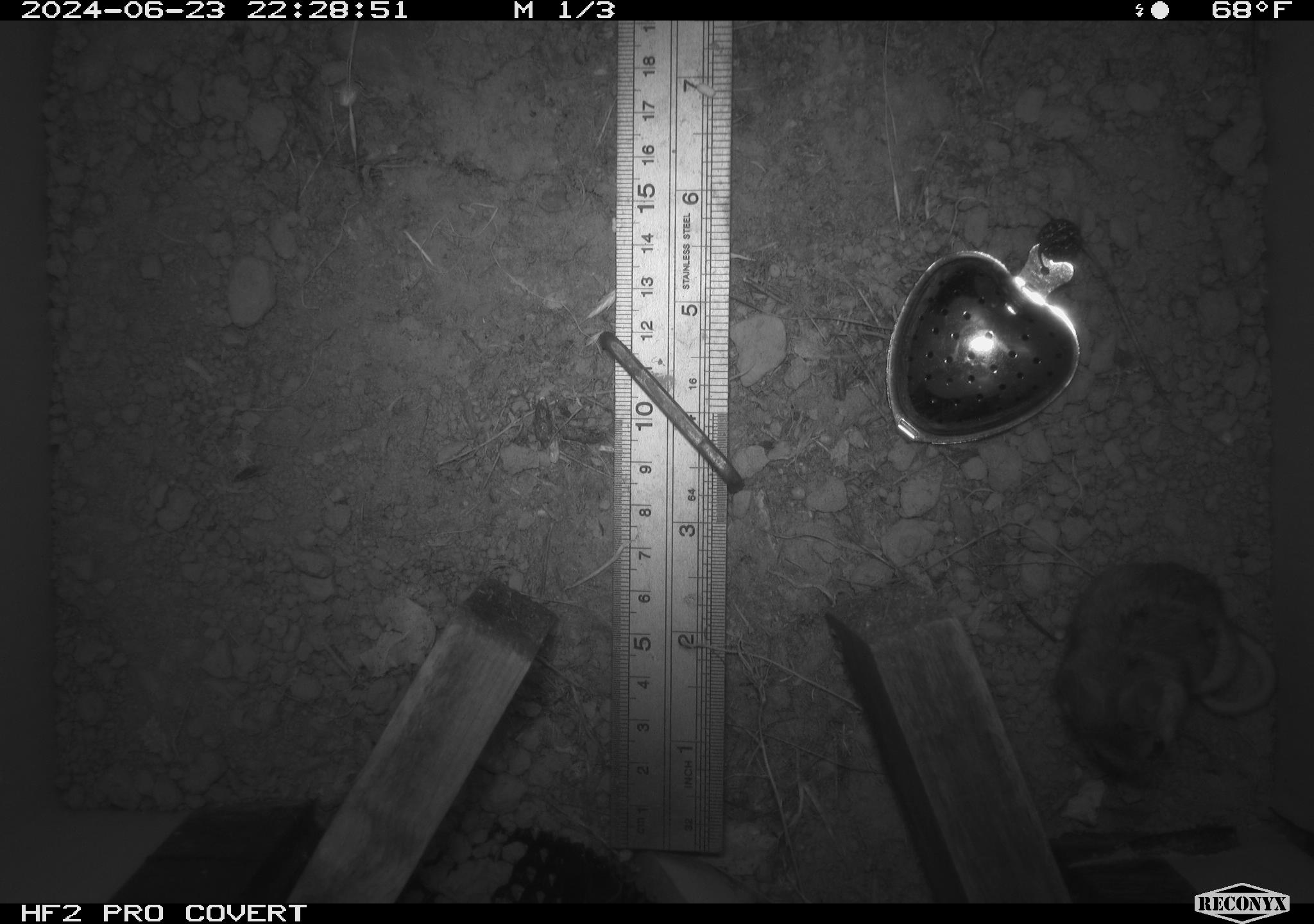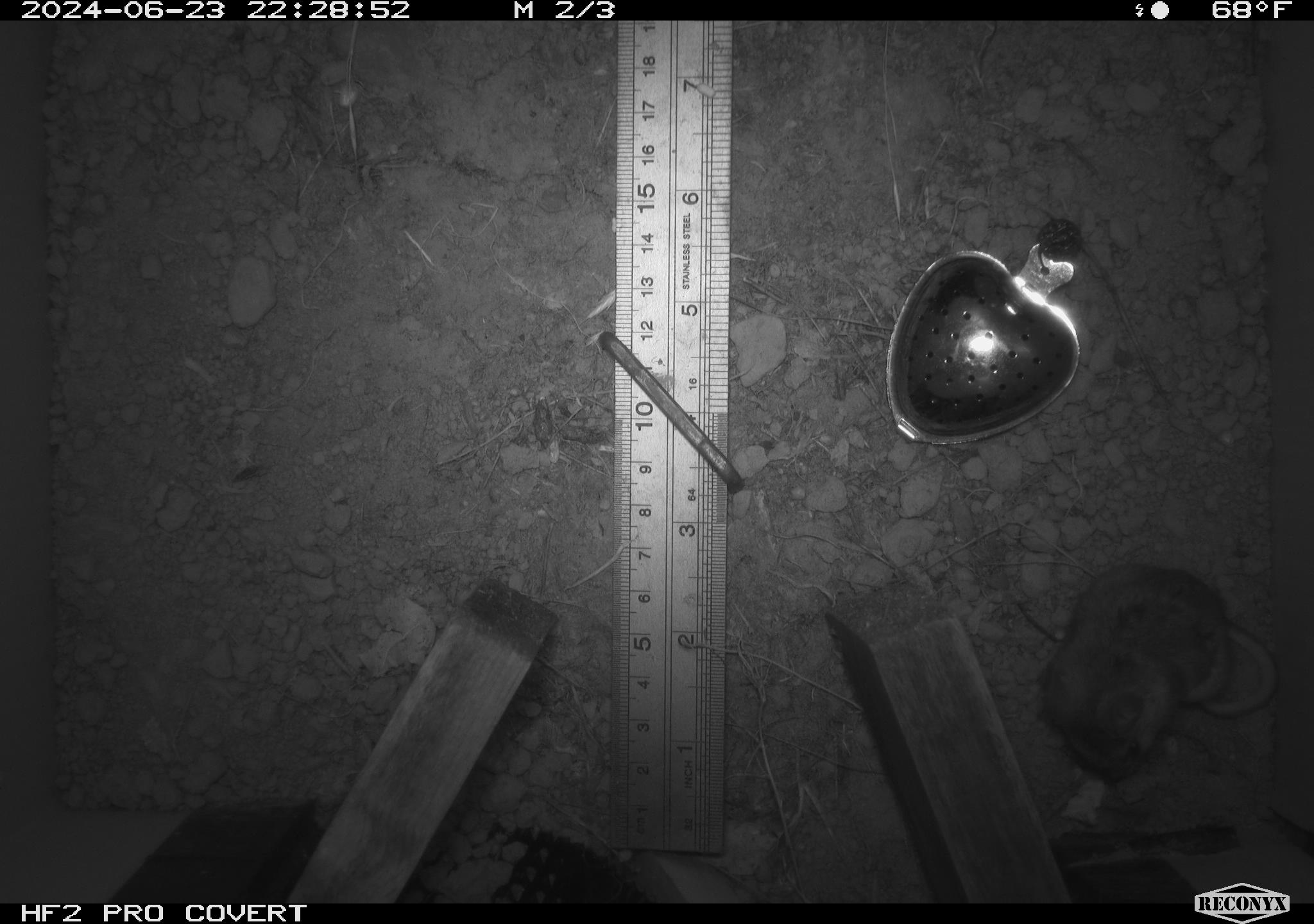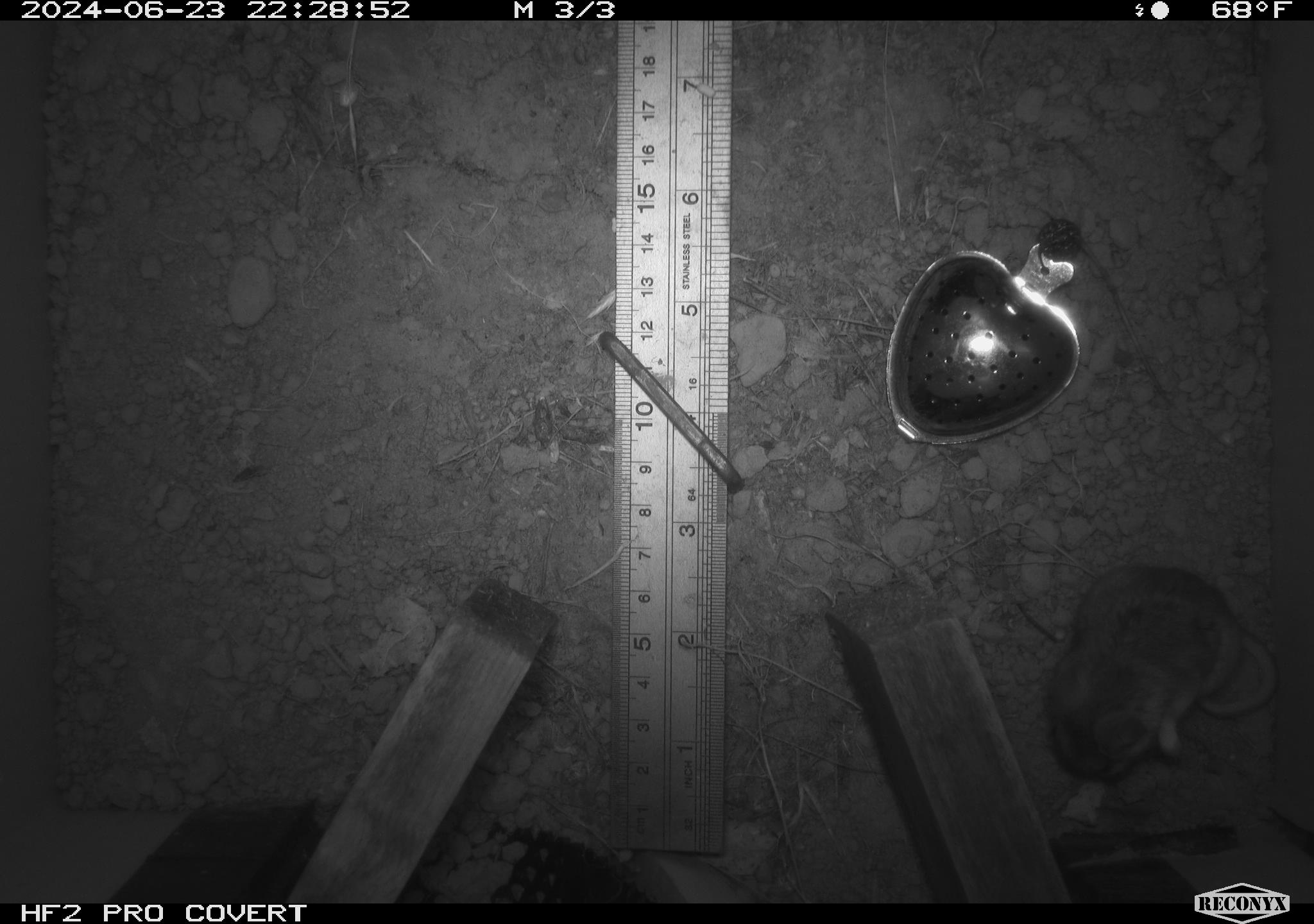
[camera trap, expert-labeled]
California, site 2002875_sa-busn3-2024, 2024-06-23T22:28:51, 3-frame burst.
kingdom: Animalia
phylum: Chordata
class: Mammalia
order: Rodentia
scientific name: Rodentia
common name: mouse species